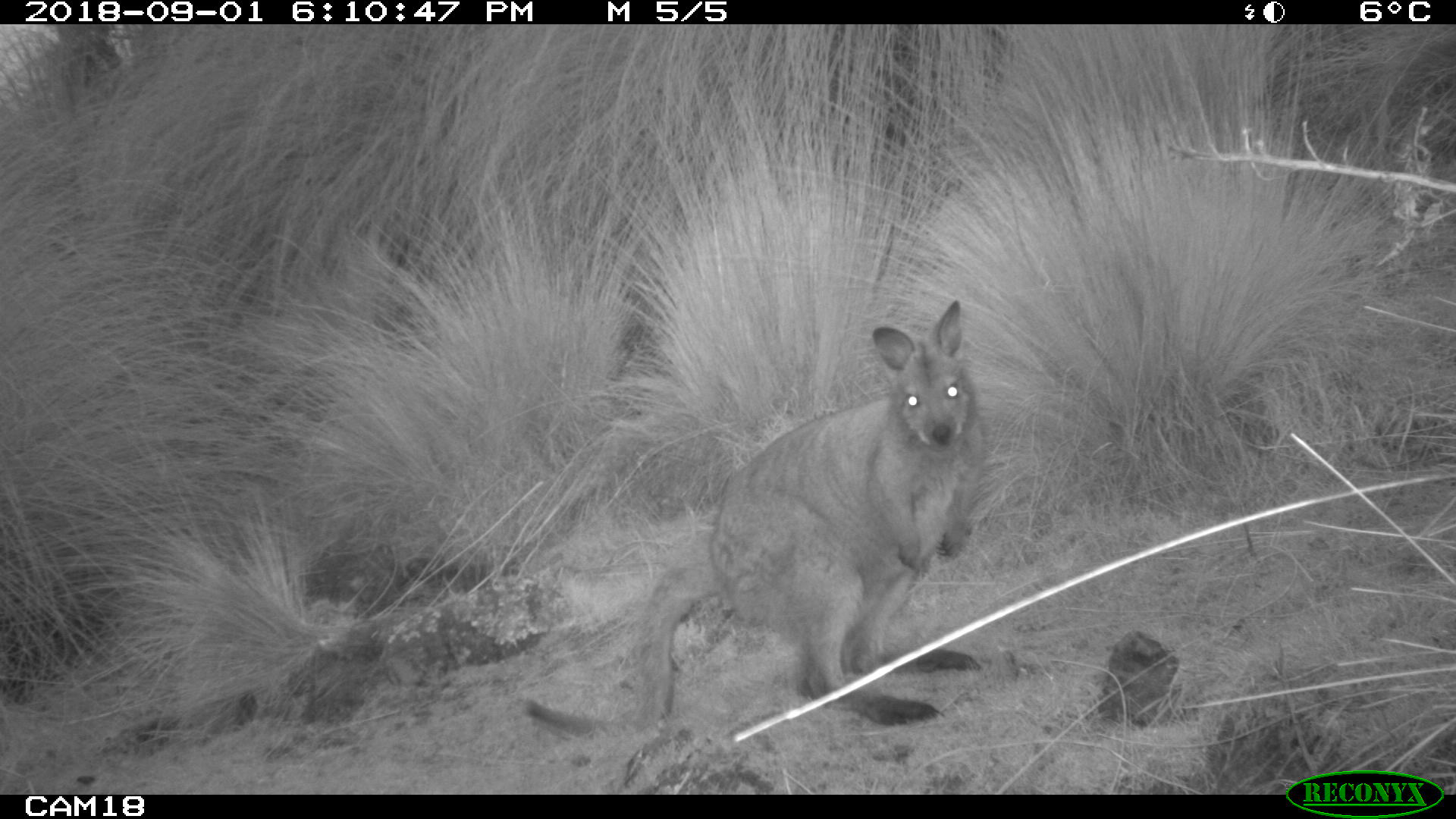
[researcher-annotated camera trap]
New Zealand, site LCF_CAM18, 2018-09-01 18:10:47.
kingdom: Animalia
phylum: Chordata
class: Mammalia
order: Diprotodontia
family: Macropodidae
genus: Notamacropus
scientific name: Notamacropus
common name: wallaby